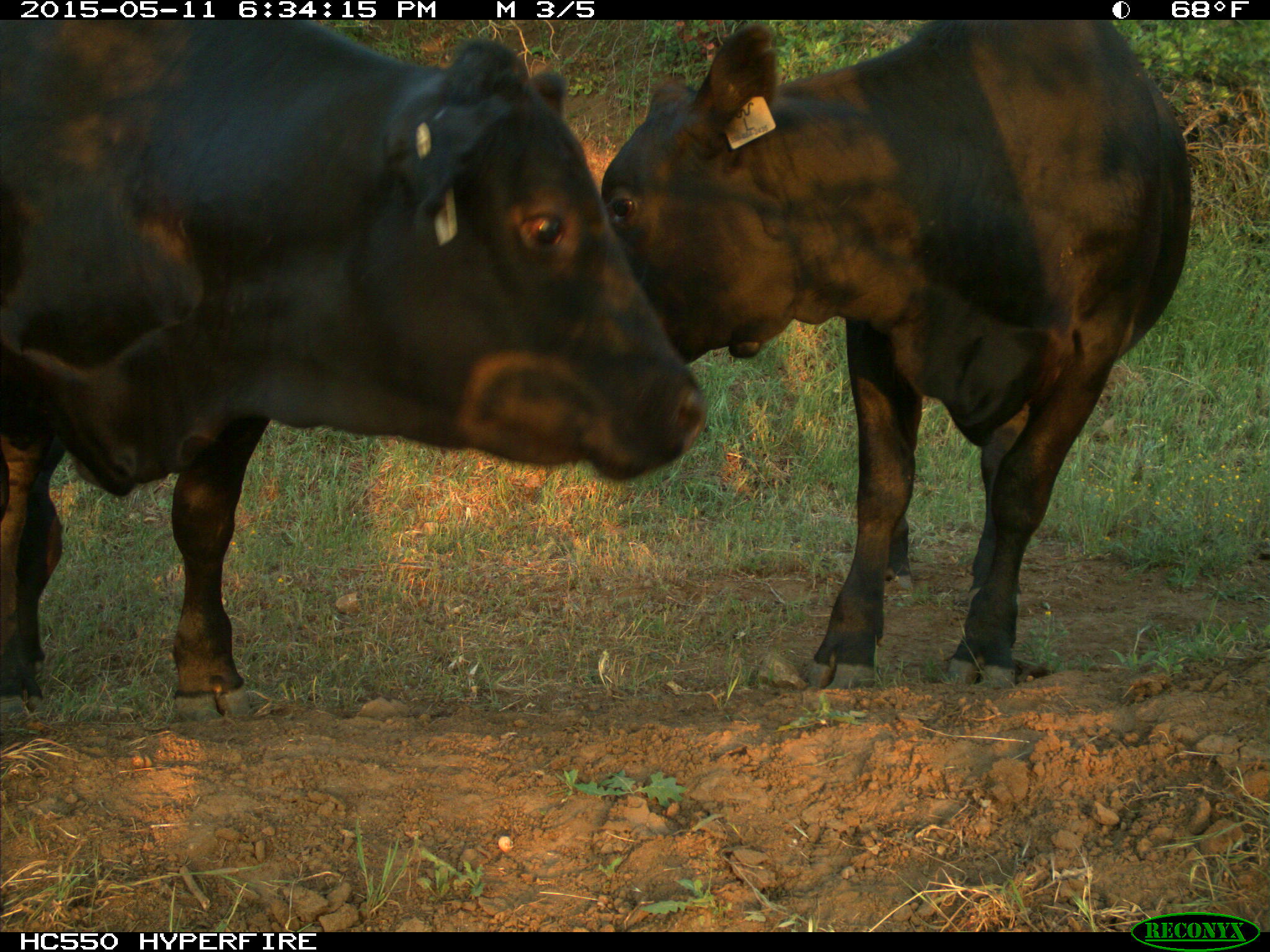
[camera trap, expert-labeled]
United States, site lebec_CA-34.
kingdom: Animalia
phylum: Chordata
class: Mammalia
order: Artiodactyla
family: Bovidae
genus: Bos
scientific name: Bos taurus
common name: domestic cow